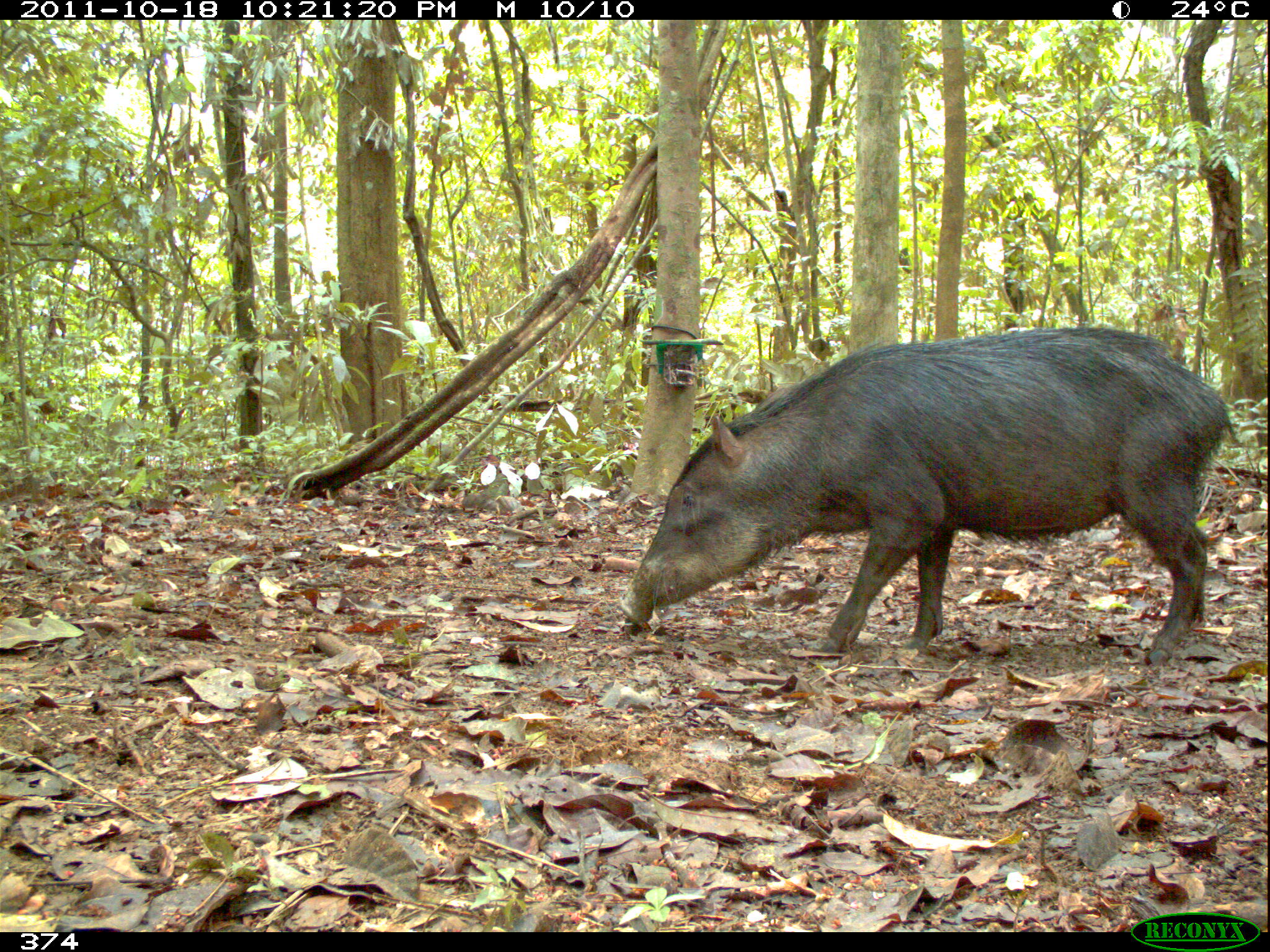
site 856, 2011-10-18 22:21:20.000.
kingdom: Animalia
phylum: Chordata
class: Mammalia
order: Artiodactyla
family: Tayassuidae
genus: Tayassu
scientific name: Tayassu pecari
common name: white-lipped peccary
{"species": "Tayassu pecari (white-lipped peccary)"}